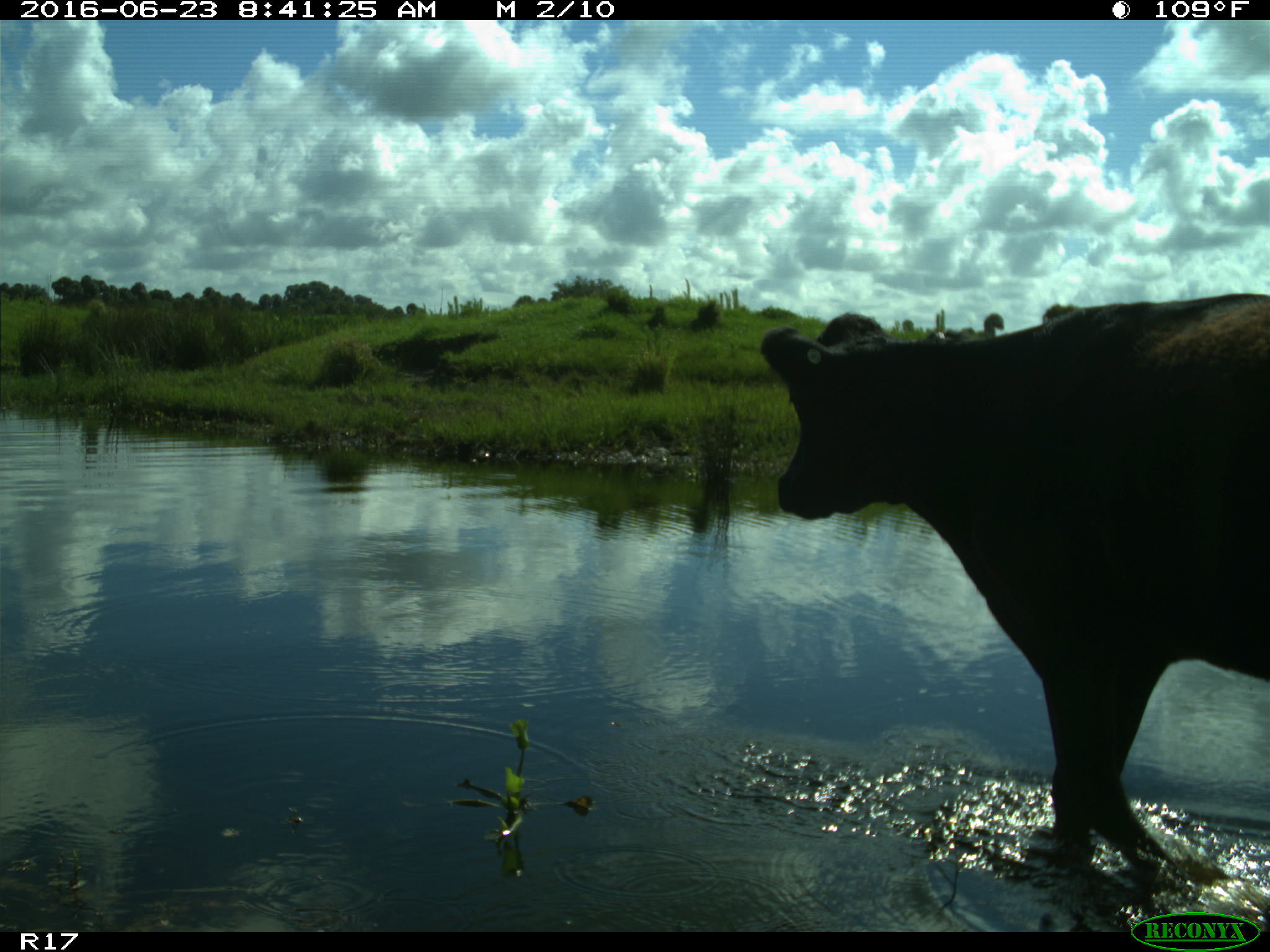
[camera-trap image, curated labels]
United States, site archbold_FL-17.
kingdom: Animalia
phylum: Chordata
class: Mammalia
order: Artiodactyla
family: Bovidae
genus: Bos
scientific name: Bos taurus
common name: domestic cow